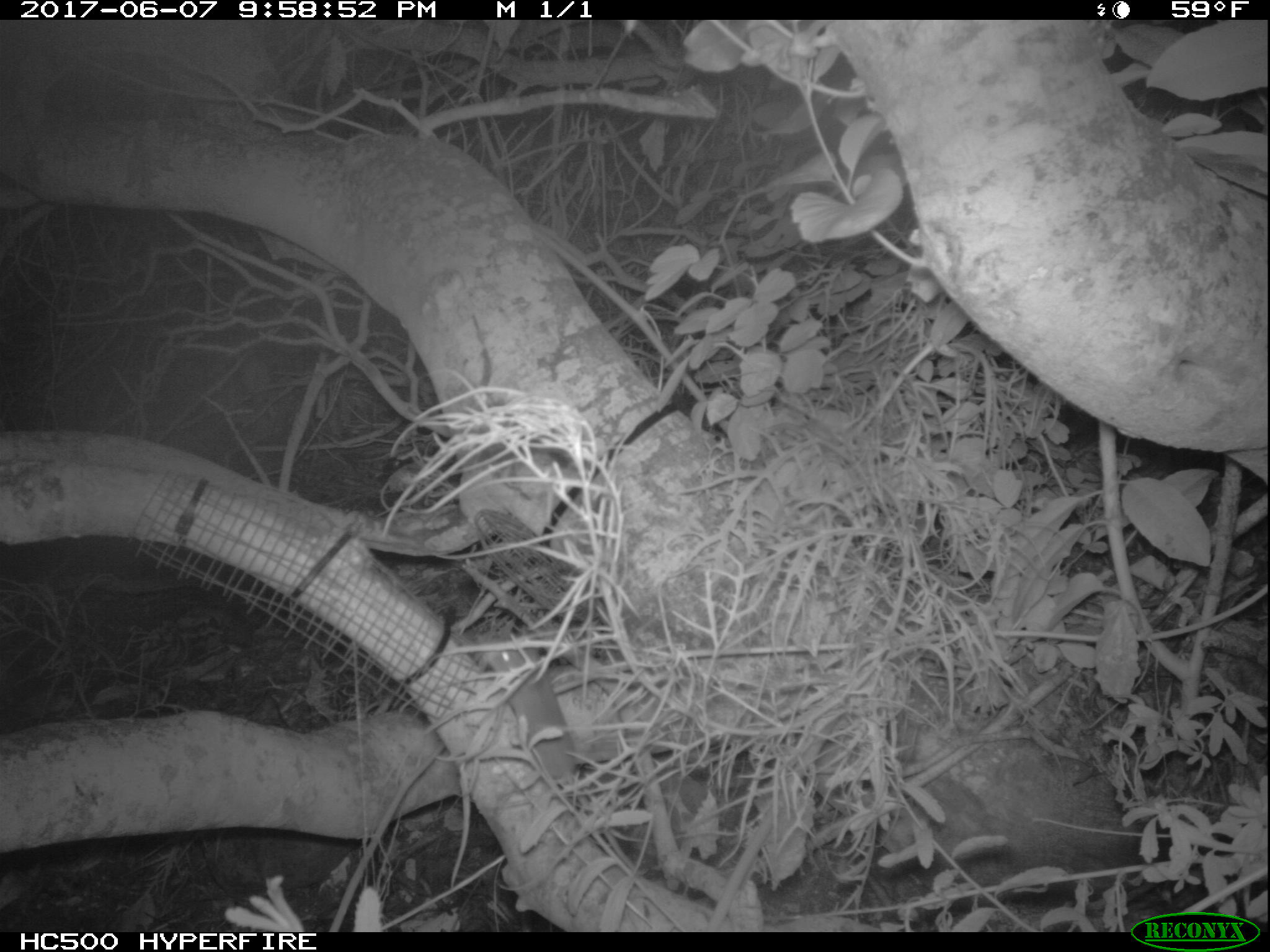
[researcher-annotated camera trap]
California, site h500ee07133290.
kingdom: Animalia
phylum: Chordata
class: Mammalia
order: Rodentia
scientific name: Rodentia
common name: rodent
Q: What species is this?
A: Rodent (Rodentia).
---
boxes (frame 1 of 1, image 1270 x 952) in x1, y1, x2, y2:
rodent: 485, 641, 574, 781